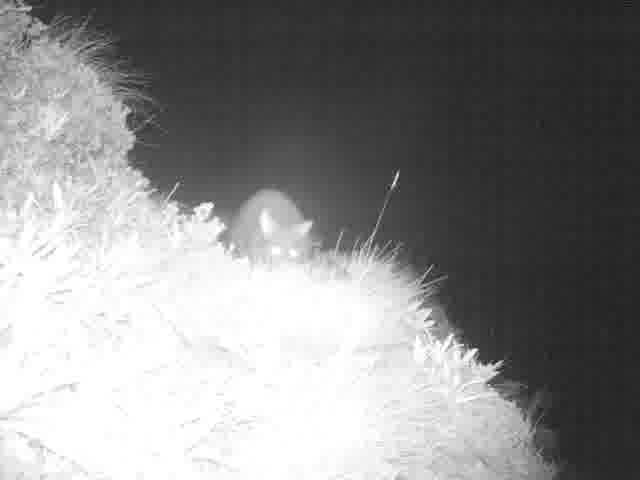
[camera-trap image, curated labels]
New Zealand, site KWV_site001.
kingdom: Animalia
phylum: Chordata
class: Mammalia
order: Diprotodontia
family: Phalangeridae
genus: Trichosurus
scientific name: Trichosurus vulpecula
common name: common brushtail possum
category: possum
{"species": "possum (common brushtail possum) (Trichosurus vulpecula)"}